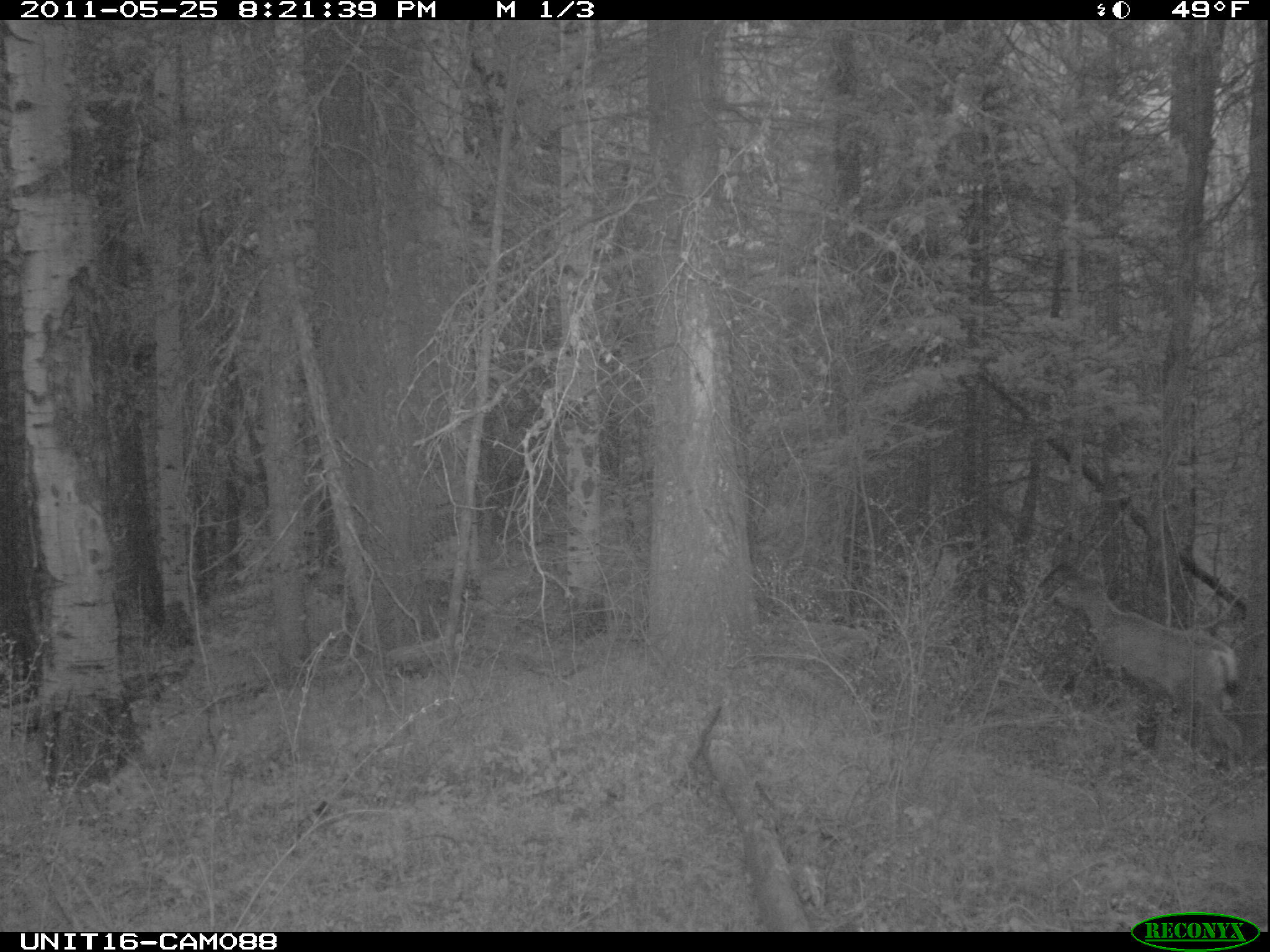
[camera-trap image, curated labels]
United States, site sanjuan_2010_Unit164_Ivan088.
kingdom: Animalia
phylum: Chordata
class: Mammalia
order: Artiodactyla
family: Cervidae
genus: Odocoileus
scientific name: Odocoileus hemionus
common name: mule deer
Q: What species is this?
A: Odocoileus hemionus (mule deer).